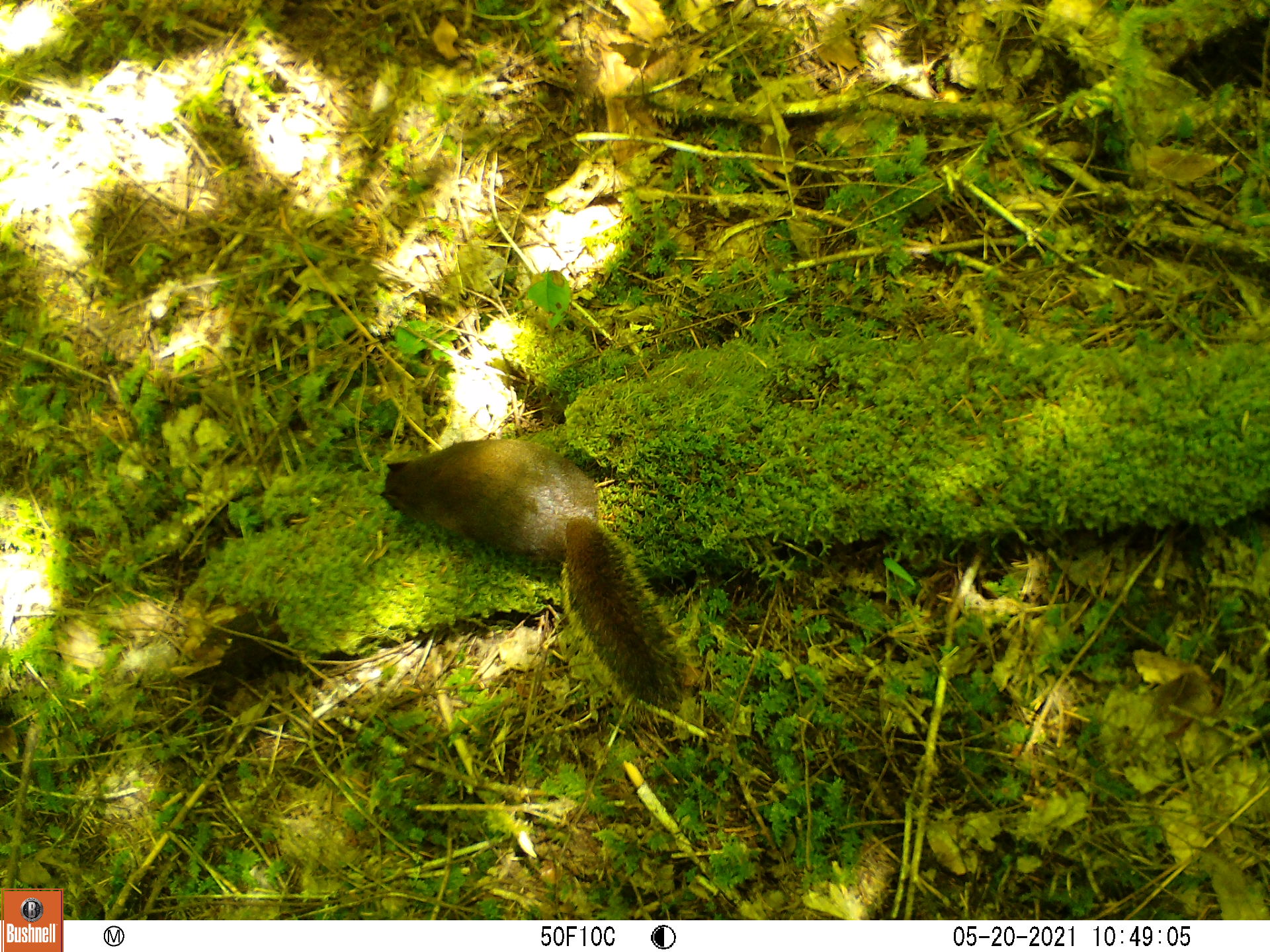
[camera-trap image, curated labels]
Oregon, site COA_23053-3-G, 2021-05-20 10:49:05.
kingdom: Animalia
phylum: Chordata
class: Mammalia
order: Rodentia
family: Sciuridae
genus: Tamiasciurus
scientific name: Tamiasciurus douglasii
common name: douglas squirrel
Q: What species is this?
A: Douglas squirrel (Tamiasciurus douglasii).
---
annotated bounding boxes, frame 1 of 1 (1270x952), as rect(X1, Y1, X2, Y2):
douglas squirrel: rect(372, 432, 704, 714)